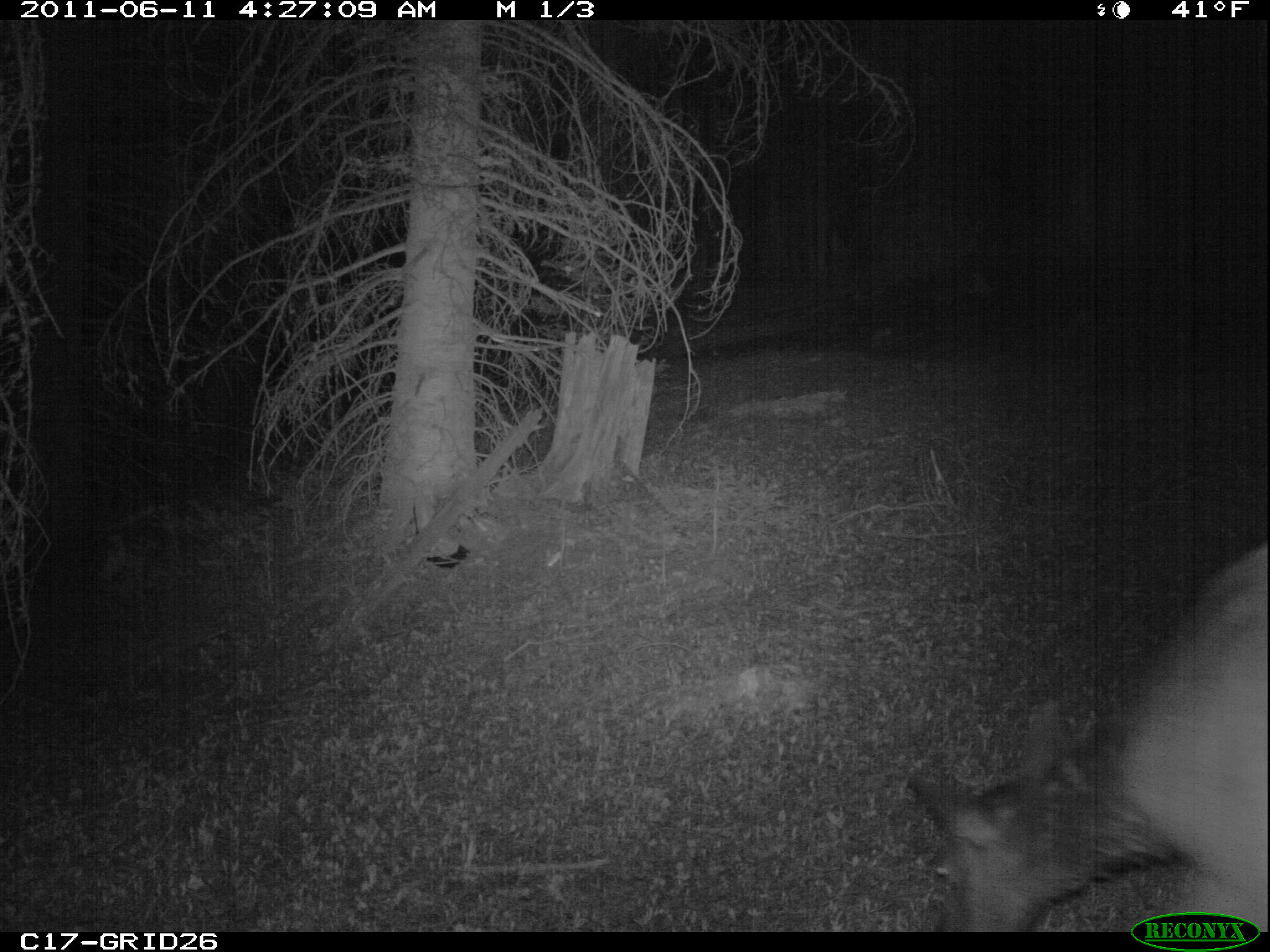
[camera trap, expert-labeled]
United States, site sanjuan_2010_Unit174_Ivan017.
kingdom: Animalia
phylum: Chordata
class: Mammalia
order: Artiodactyla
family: Cervidae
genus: Cervus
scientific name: Cervus elaphus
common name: red deer